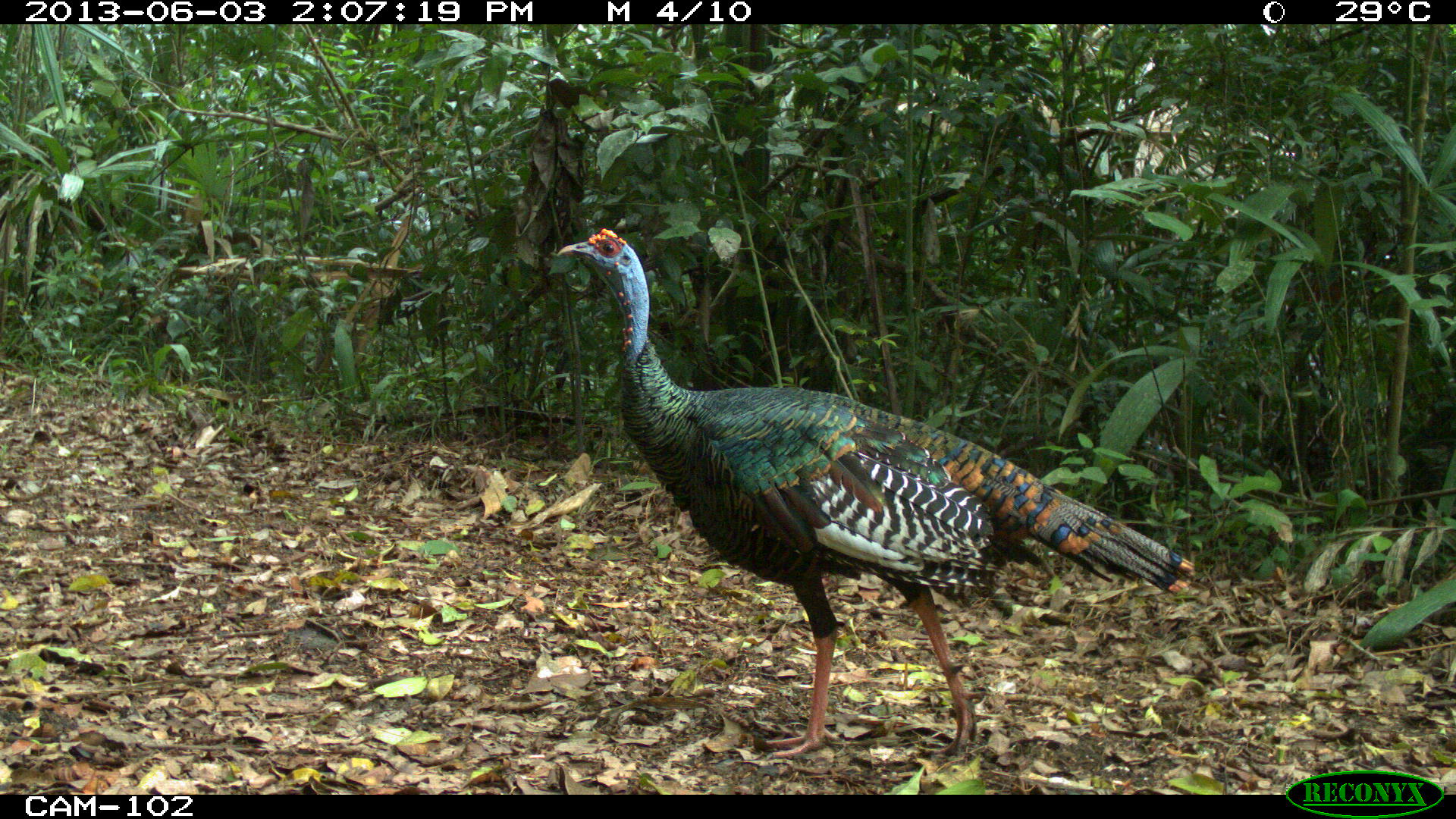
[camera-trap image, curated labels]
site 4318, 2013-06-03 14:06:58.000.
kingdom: Animalia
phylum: Chordata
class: Aves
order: Galliformes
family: Phasianidae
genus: Meleagris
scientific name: Meleagris ocellata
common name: ocellated turkey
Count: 1.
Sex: male.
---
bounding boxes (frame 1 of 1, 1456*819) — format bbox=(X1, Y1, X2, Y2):
meleagris ocellata: bbox=(555, 226, 1197, 757)